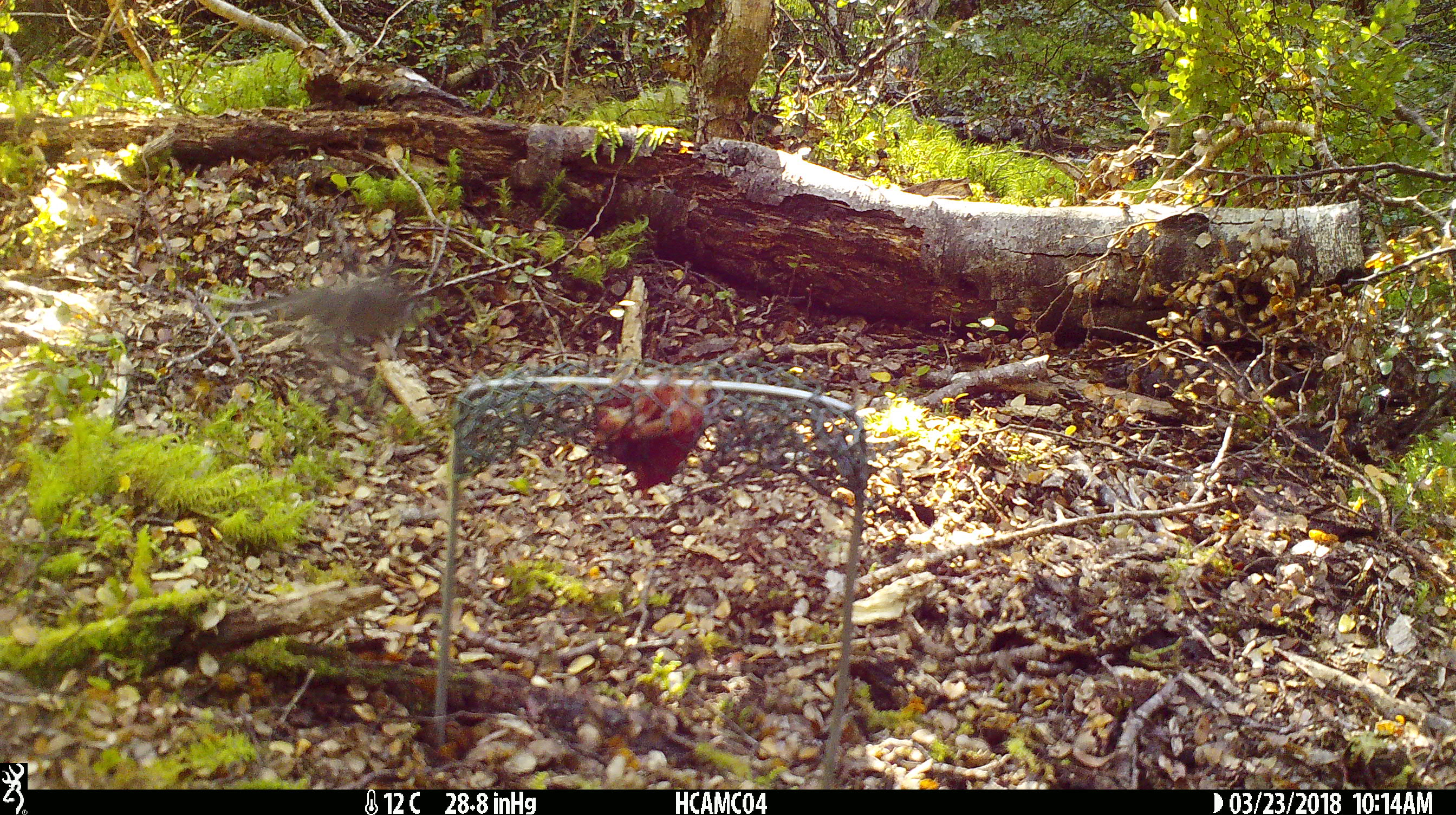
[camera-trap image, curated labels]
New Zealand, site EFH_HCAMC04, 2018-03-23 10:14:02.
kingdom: Animalia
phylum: Chordata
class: Aves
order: Passeriformes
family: Petroicidae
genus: Petroica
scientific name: Petroica macrocephala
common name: tomtit